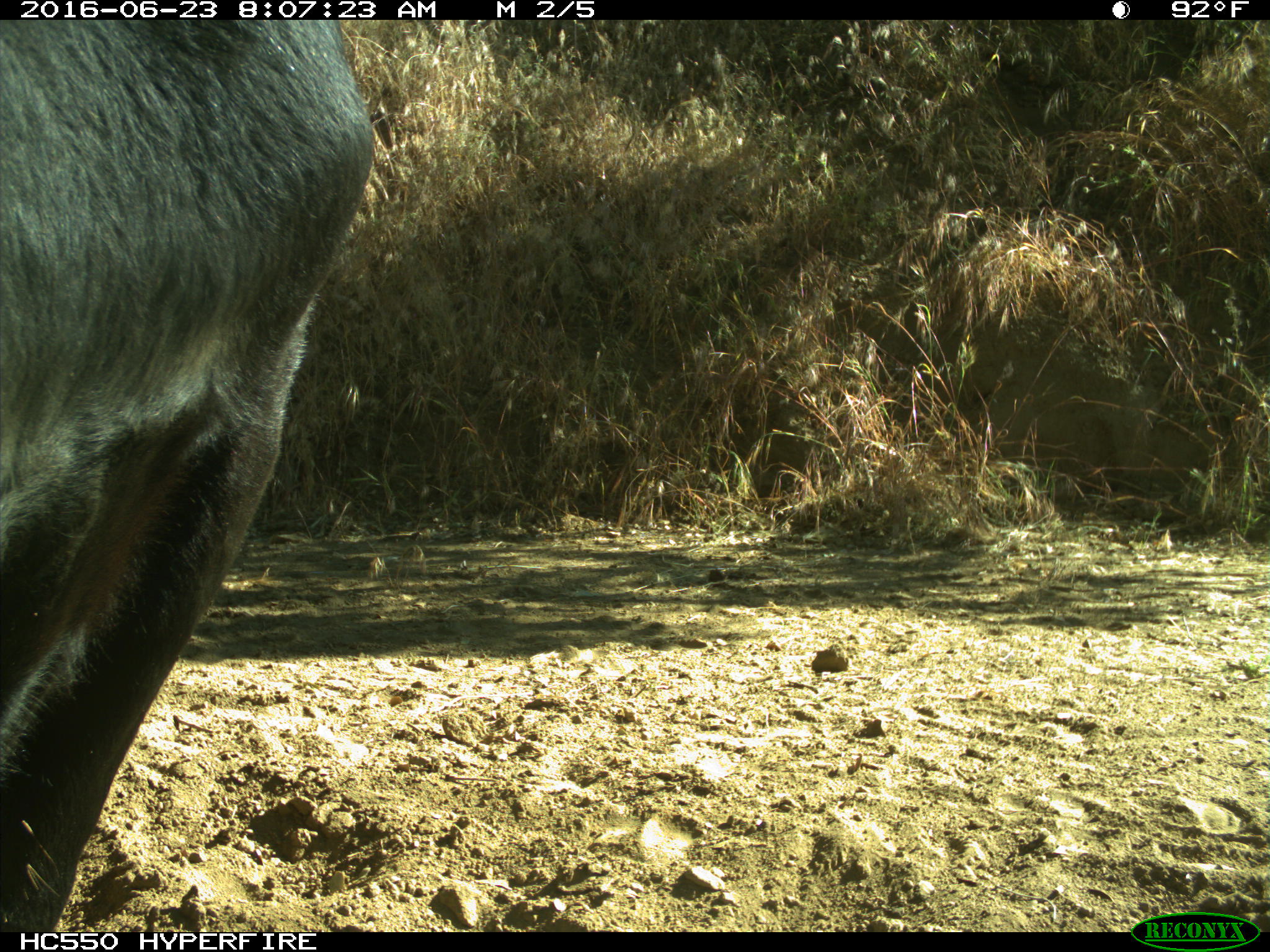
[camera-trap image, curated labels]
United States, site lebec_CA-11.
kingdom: Animalia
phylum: Chordata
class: Mammalia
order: Artiodactyla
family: Bovidae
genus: Bos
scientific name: Bos taurus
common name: domestic cow